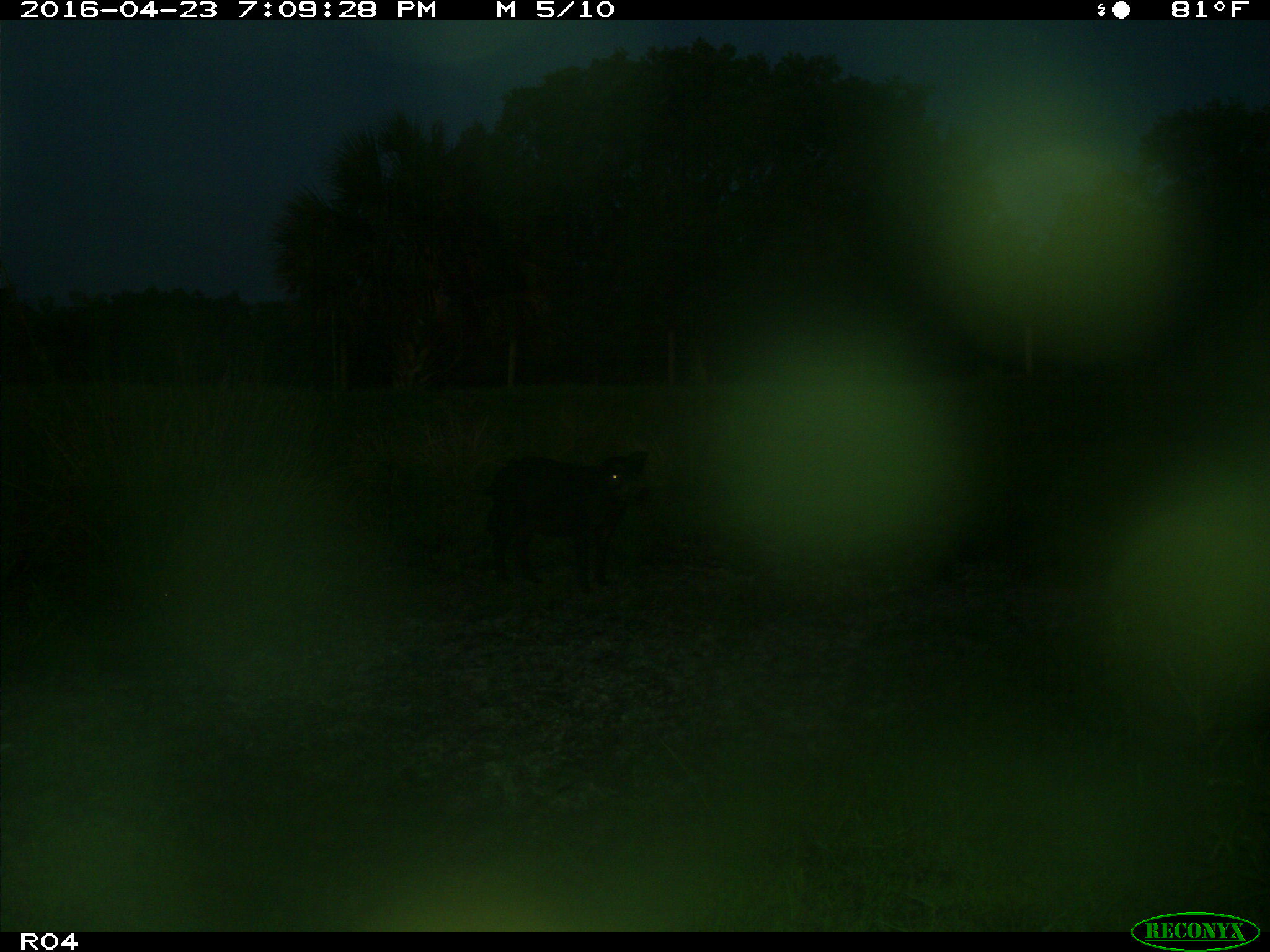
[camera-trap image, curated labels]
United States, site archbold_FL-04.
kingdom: Animalia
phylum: Chordata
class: Mammalia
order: Artiodactyla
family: Suidae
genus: Sus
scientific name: Sus scrofa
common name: wild boar